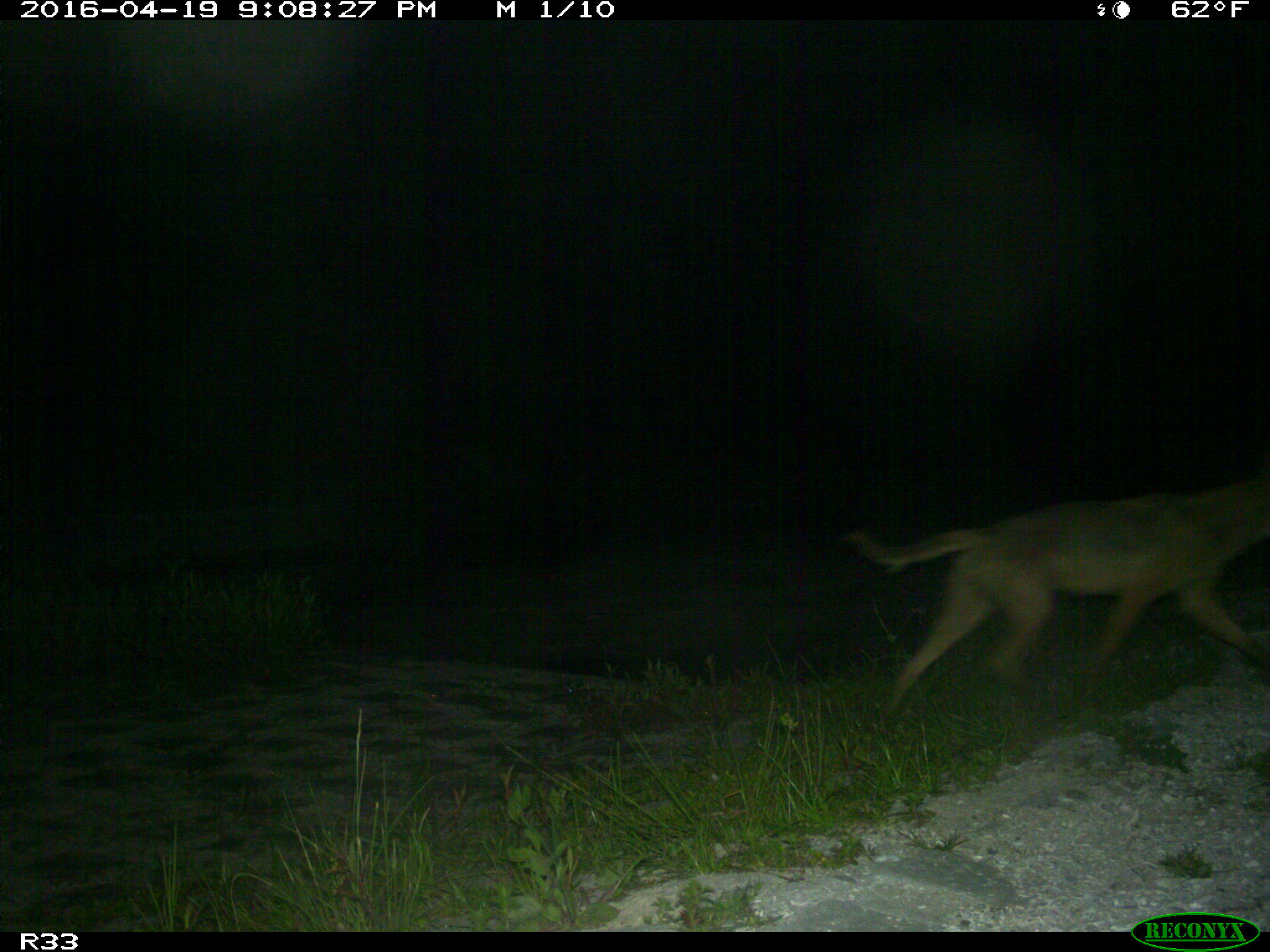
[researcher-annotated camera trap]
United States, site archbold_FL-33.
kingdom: Animalia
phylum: Chordata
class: Mammalia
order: Carnivora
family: Canidae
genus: Canis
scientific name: Canis latrans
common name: coyote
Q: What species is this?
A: Canis latrans (coyote).